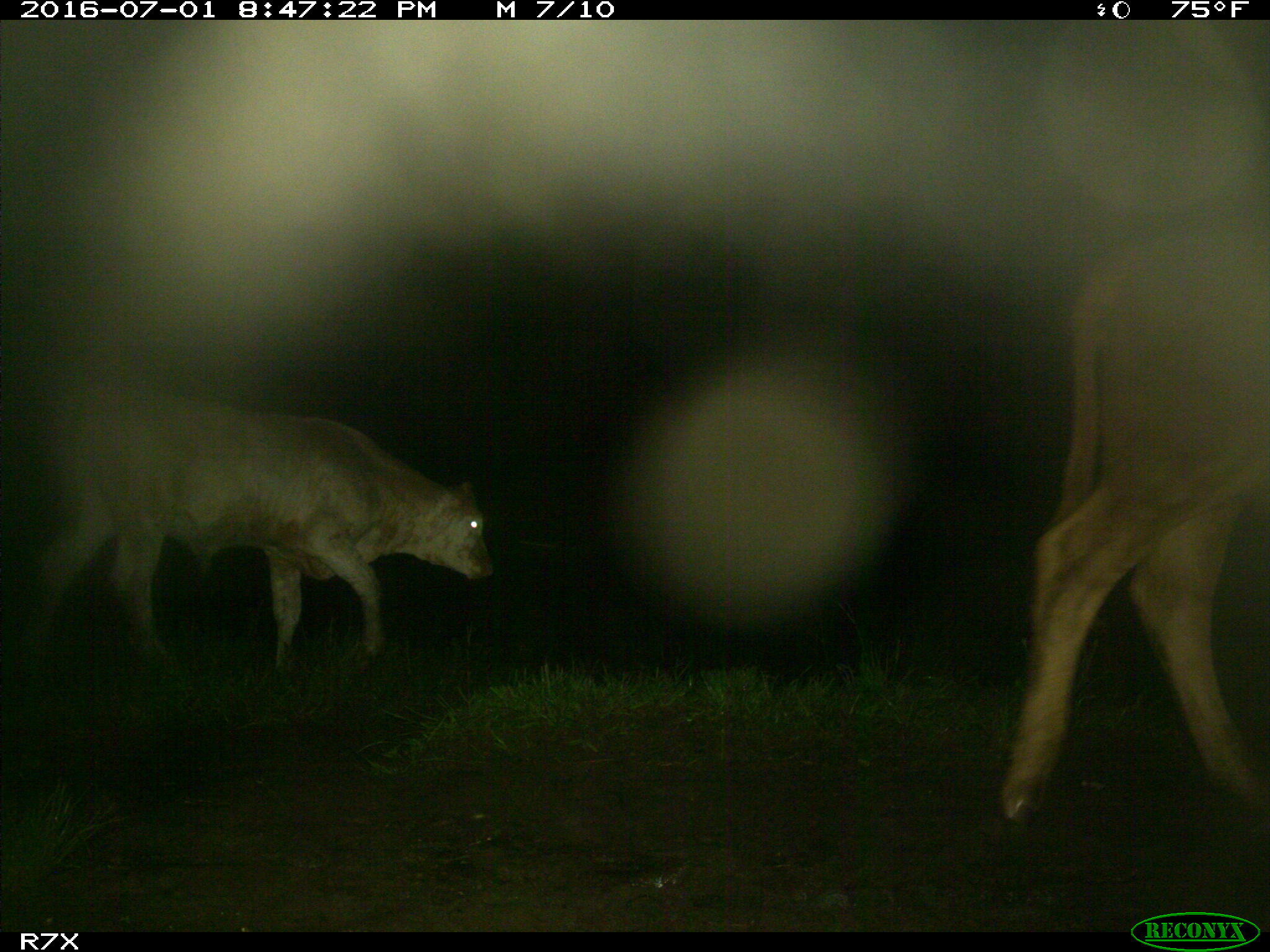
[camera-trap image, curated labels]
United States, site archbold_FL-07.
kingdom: Animalia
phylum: Chordata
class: Mammalia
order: Artiodactyla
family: Bovidae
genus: Bos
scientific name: Bos taurus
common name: domestic cow